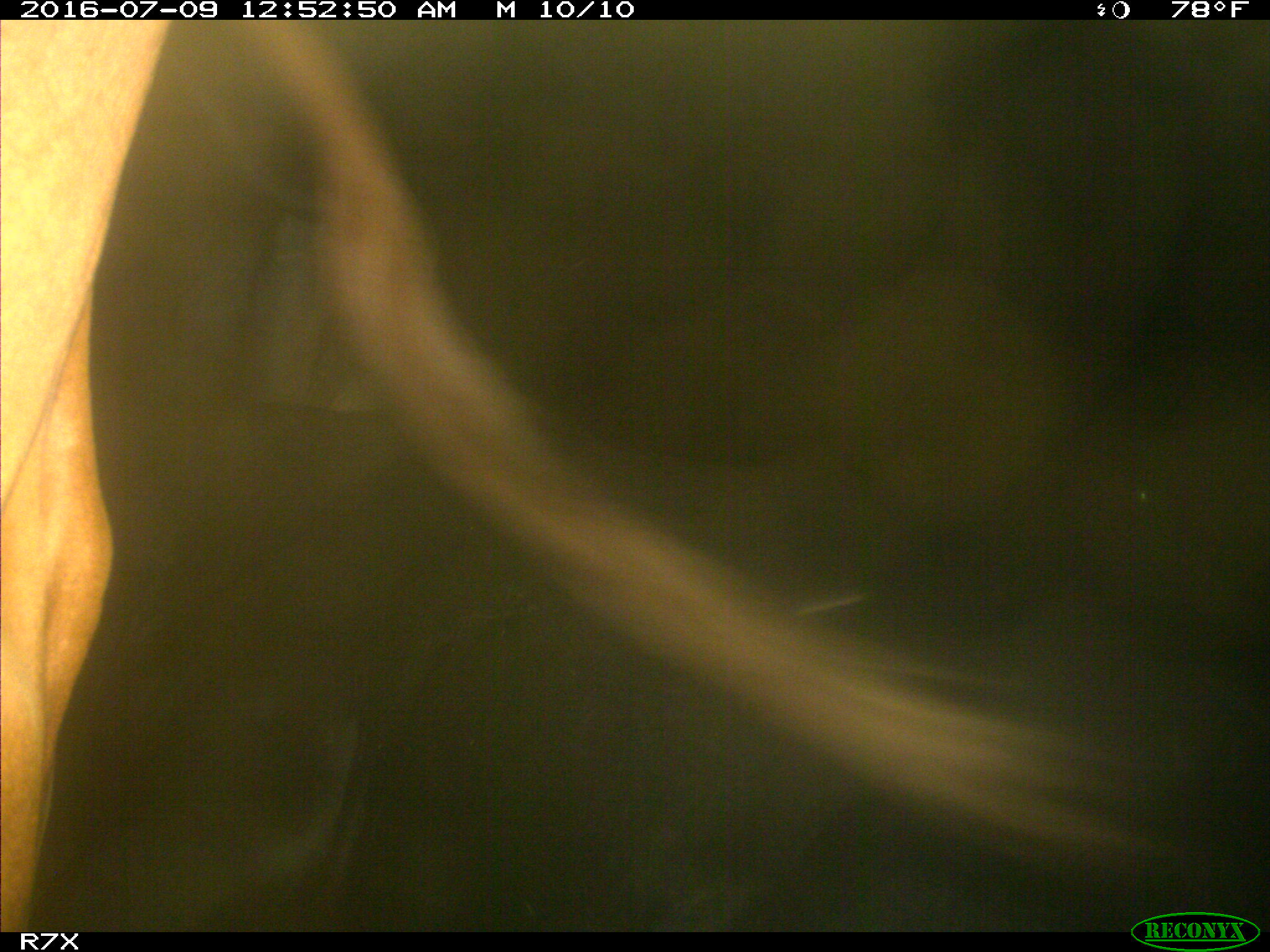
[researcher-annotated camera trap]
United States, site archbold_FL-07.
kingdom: Animalia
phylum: Chordata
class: Mammalia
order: Artiodactyla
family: Bovidae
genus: Bos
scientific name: Bos taurus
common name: domestic cow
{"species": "Bos taurus (domestic cow)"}